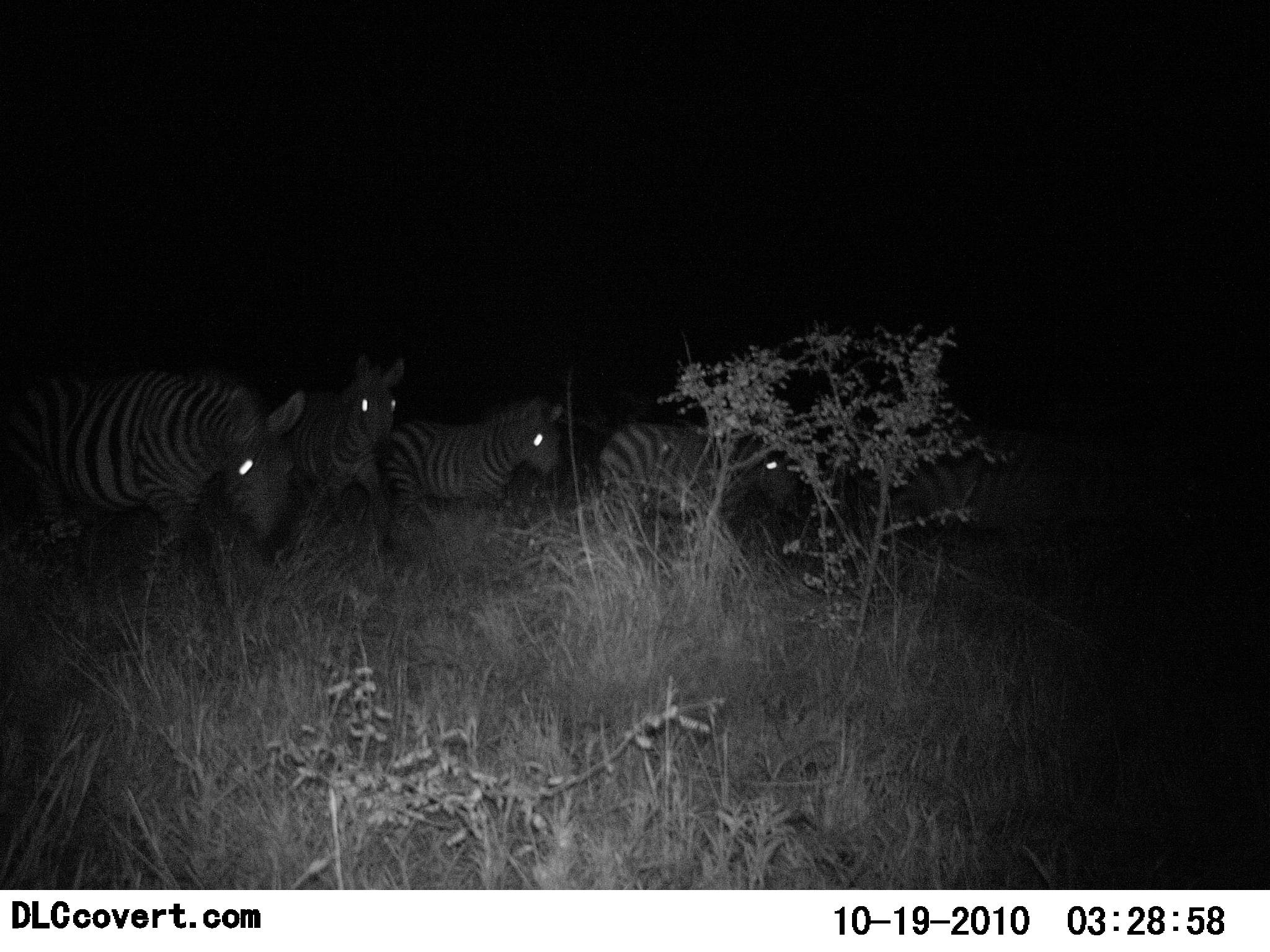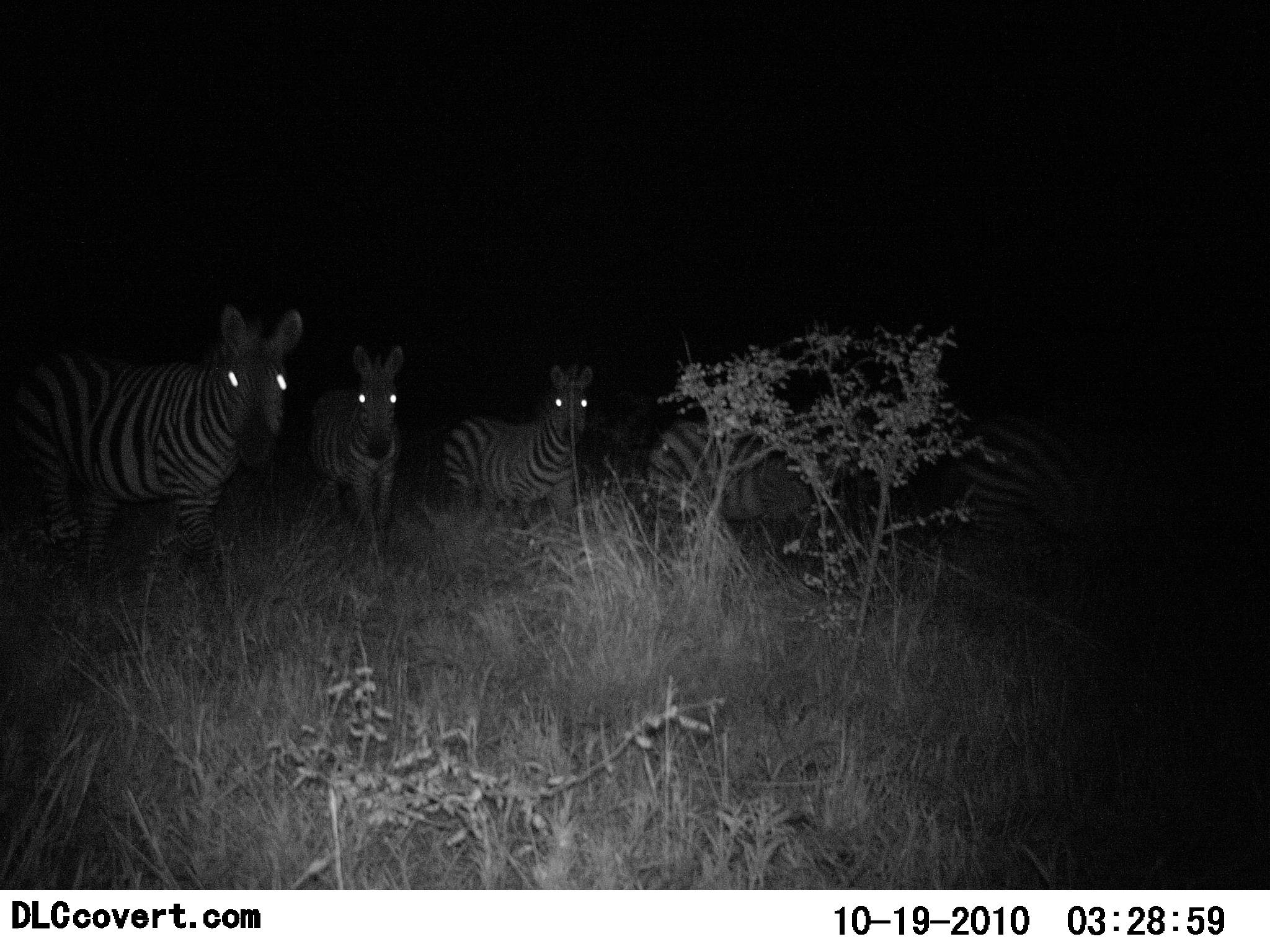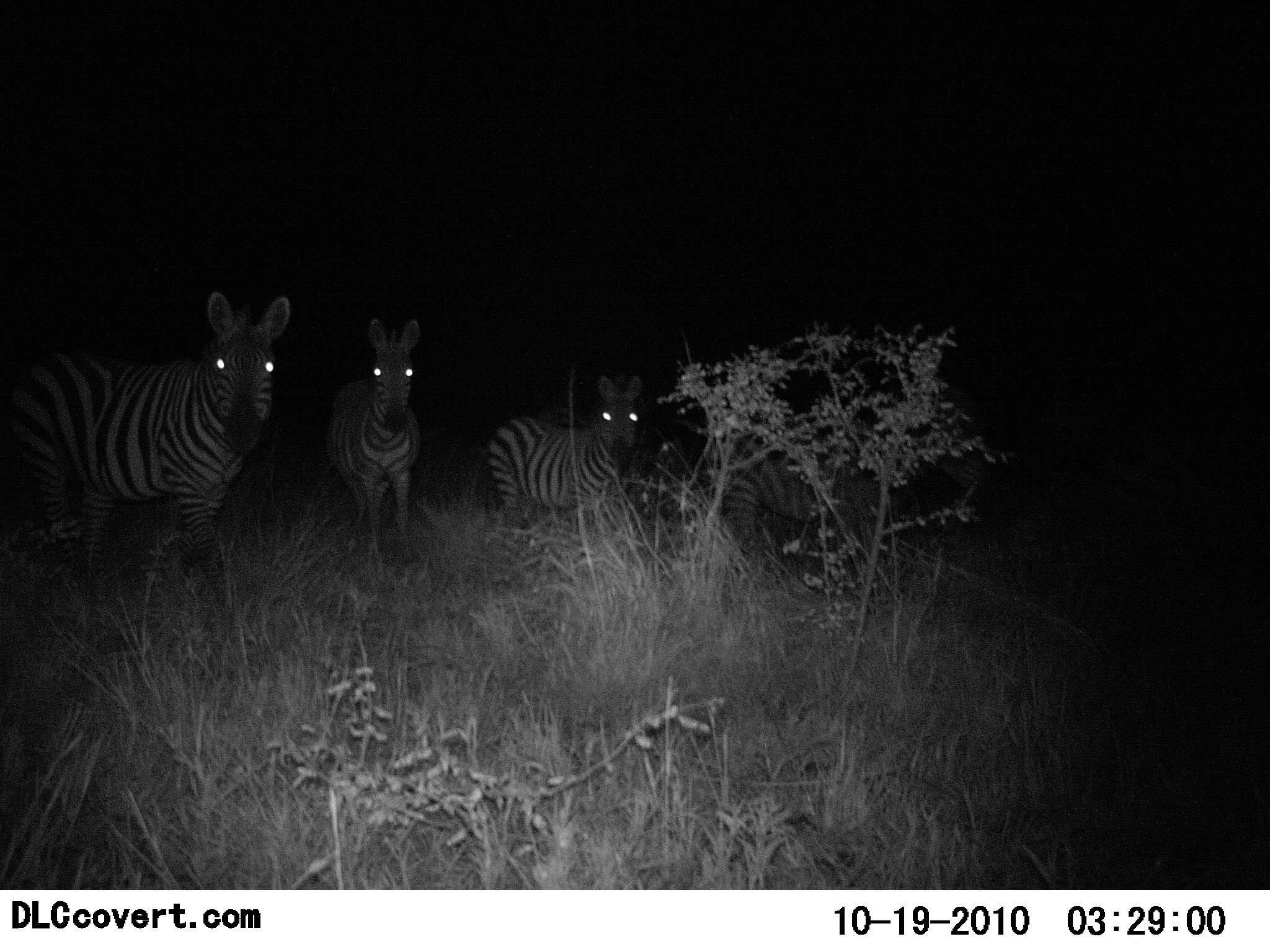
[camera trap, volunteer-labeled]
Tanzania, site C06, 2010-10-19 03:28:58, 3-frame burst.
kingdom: Animalia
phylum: Chordata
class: Mammalia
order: Perissodactyla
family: Equidae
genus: Equus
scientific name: Equus quagga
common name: plains zebra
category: zebra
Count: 5.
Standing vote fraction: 73%.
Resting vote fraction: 0%.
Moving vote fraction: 53%.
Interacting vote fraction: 0%.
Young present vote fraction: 0%.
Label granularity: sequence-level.